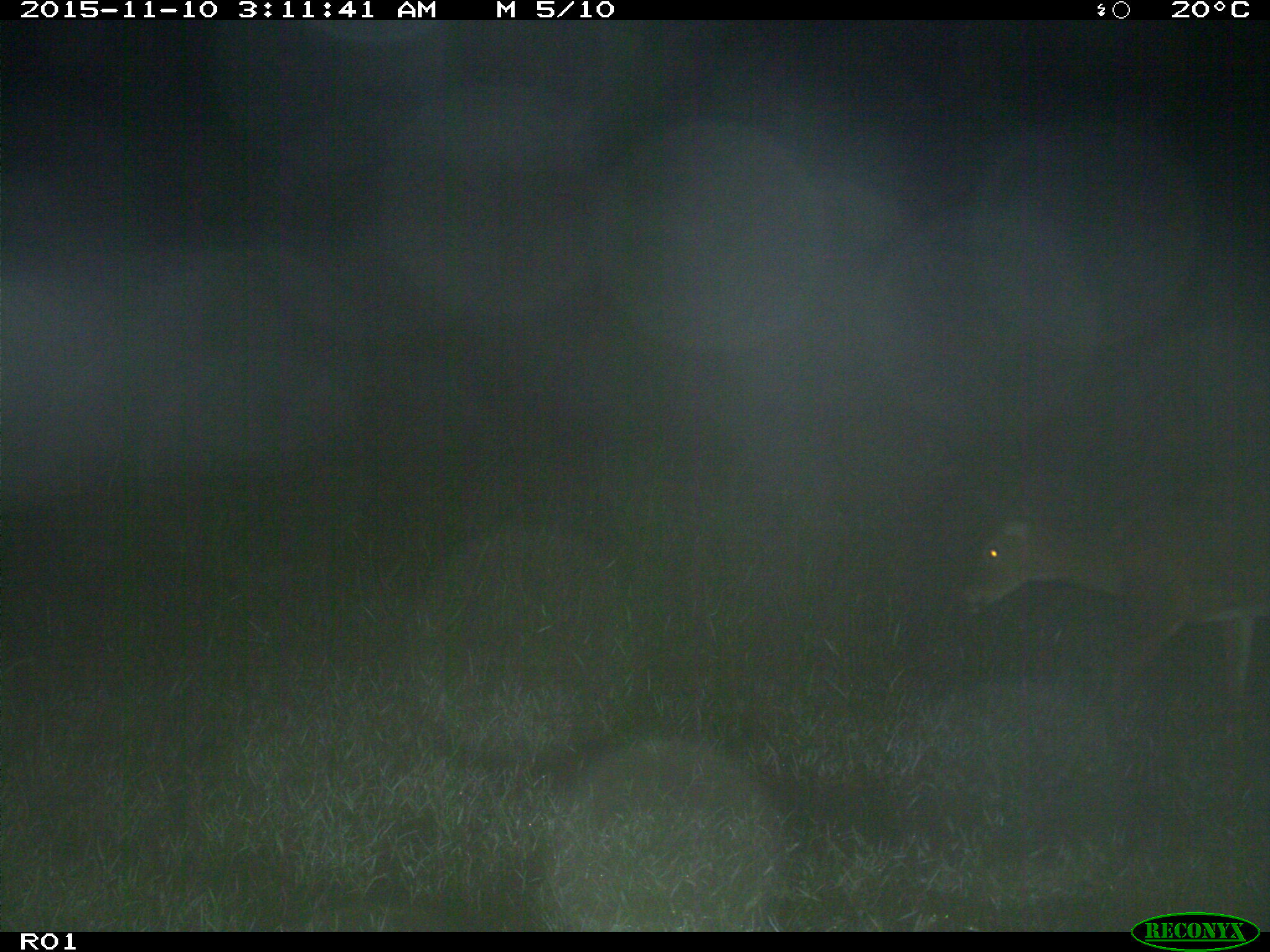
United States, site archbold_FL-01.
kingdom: Animalia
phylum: Chordata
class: Mammalia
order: Artiodactyla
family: Cervidae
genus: Odocoileus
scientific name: Odocoileus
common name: deer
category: unidentified deer